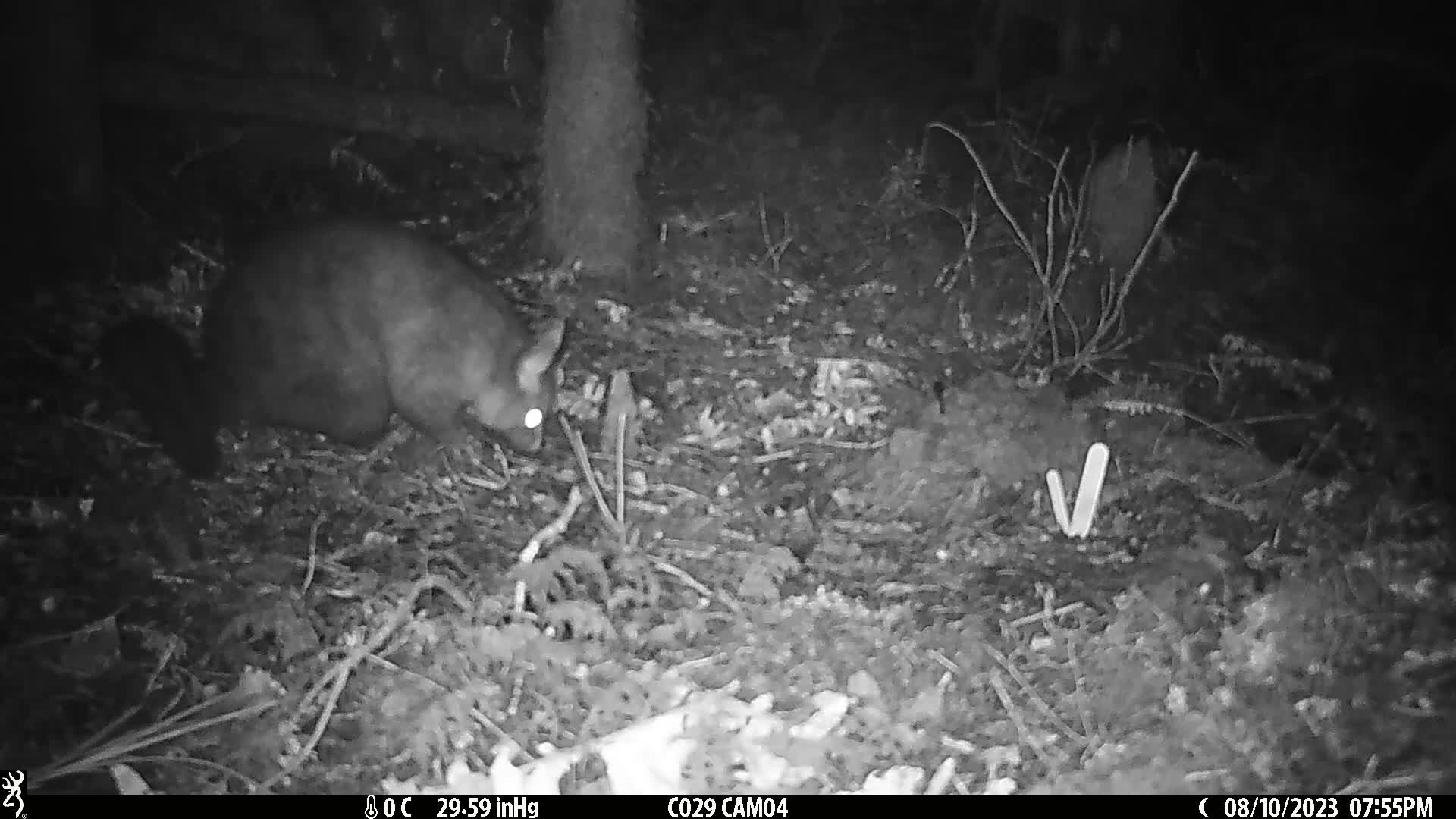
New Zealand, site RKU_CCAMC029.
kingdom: Animalia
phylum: Chordata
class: Mammalia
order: Diprotodontia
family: Phalangeridae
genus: Trichosurus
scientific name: Trichosurus vulpecula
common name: common brushtail possum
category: possum